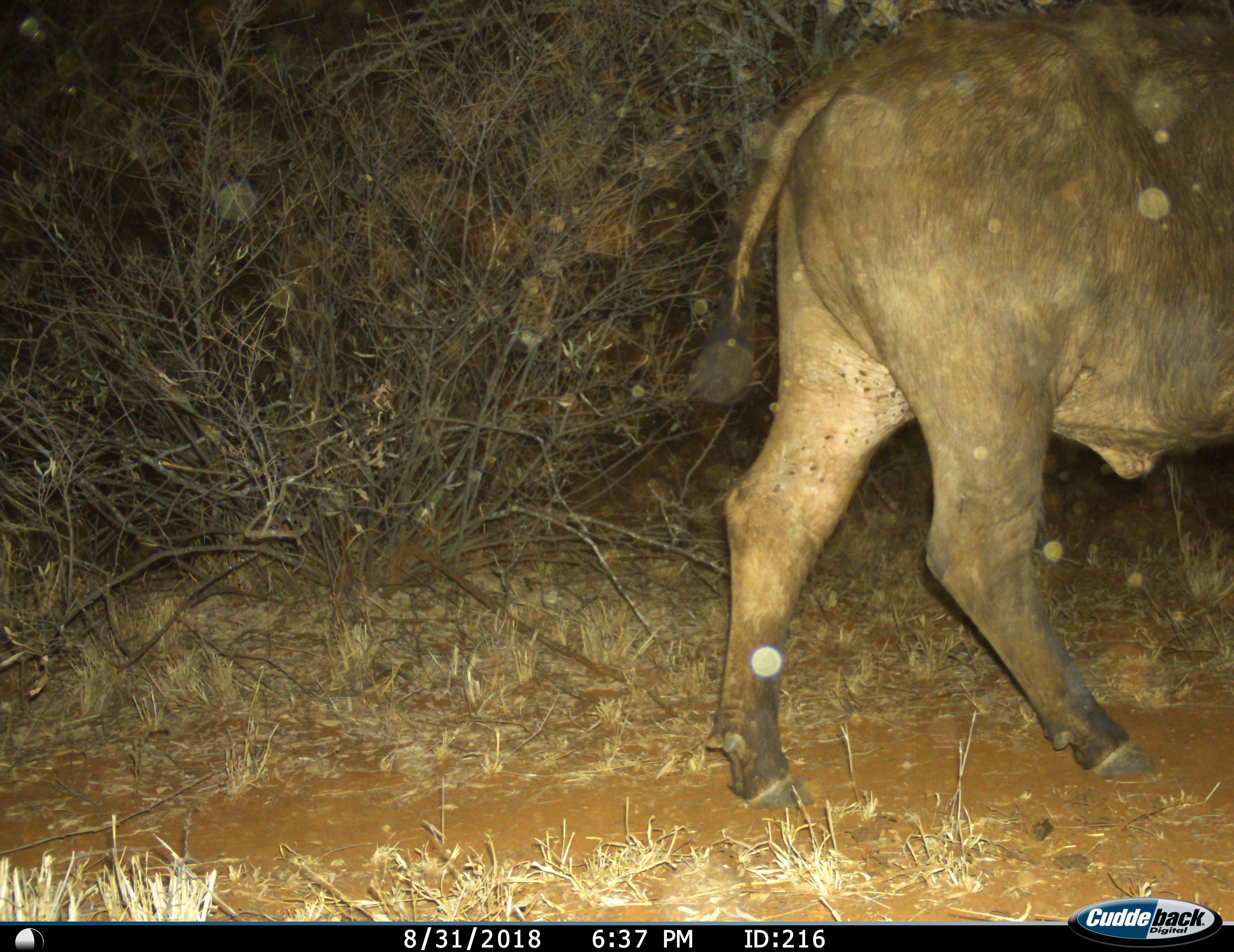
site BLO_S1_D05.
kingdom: Animalia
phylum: Chordata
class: Mammalia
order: Artiodactyla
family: Bovidae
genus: Syncerus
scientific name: Syncerus caffer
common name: african buffalo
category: buffalo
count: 1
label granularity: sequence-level